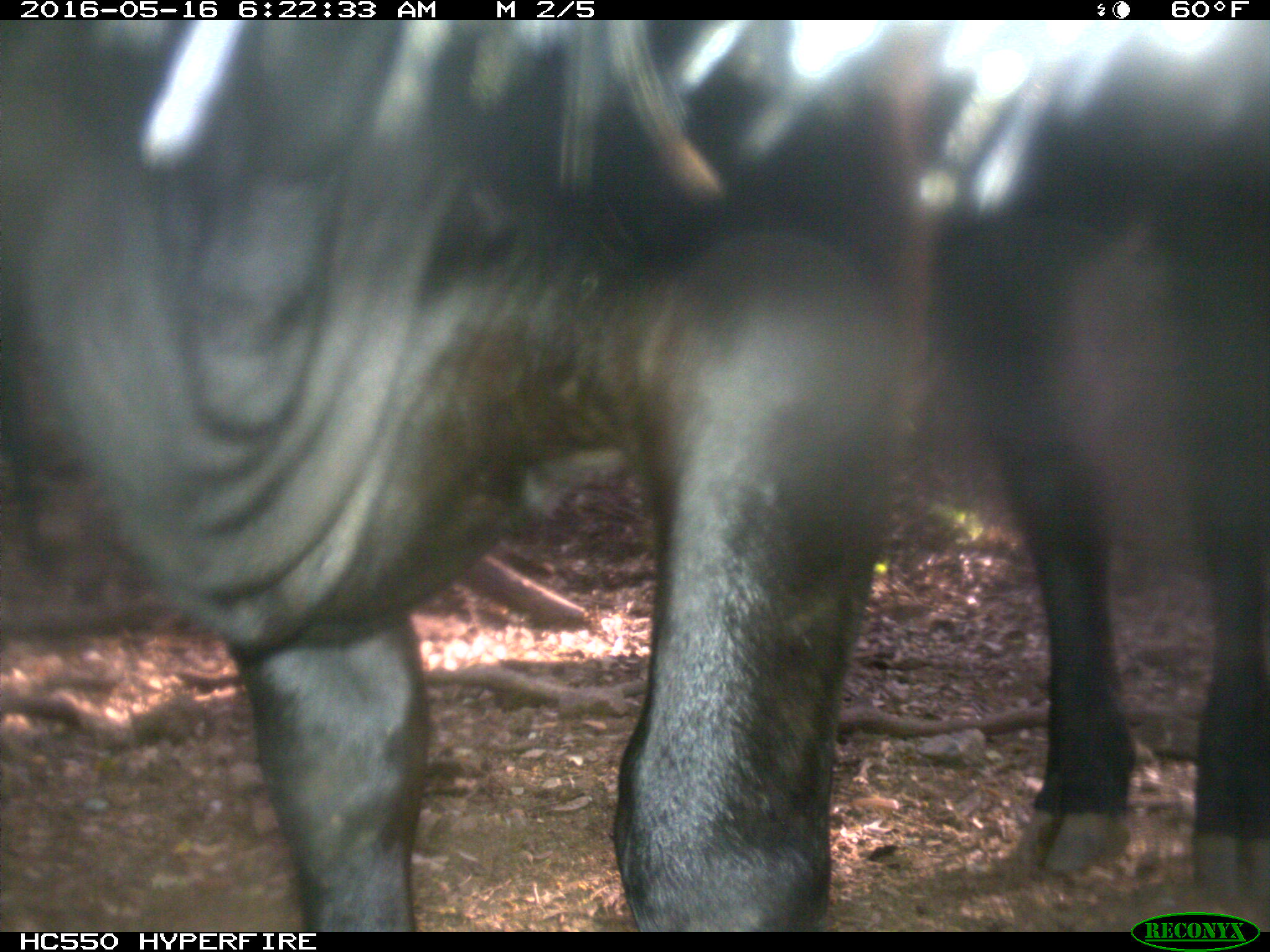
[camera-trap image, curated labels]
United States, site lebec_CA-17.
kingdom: Animalia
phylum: Chordata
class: Mammalia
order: Artiodactyla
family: Bovidae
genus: Bos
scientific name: Bos taurus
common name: domestic cow